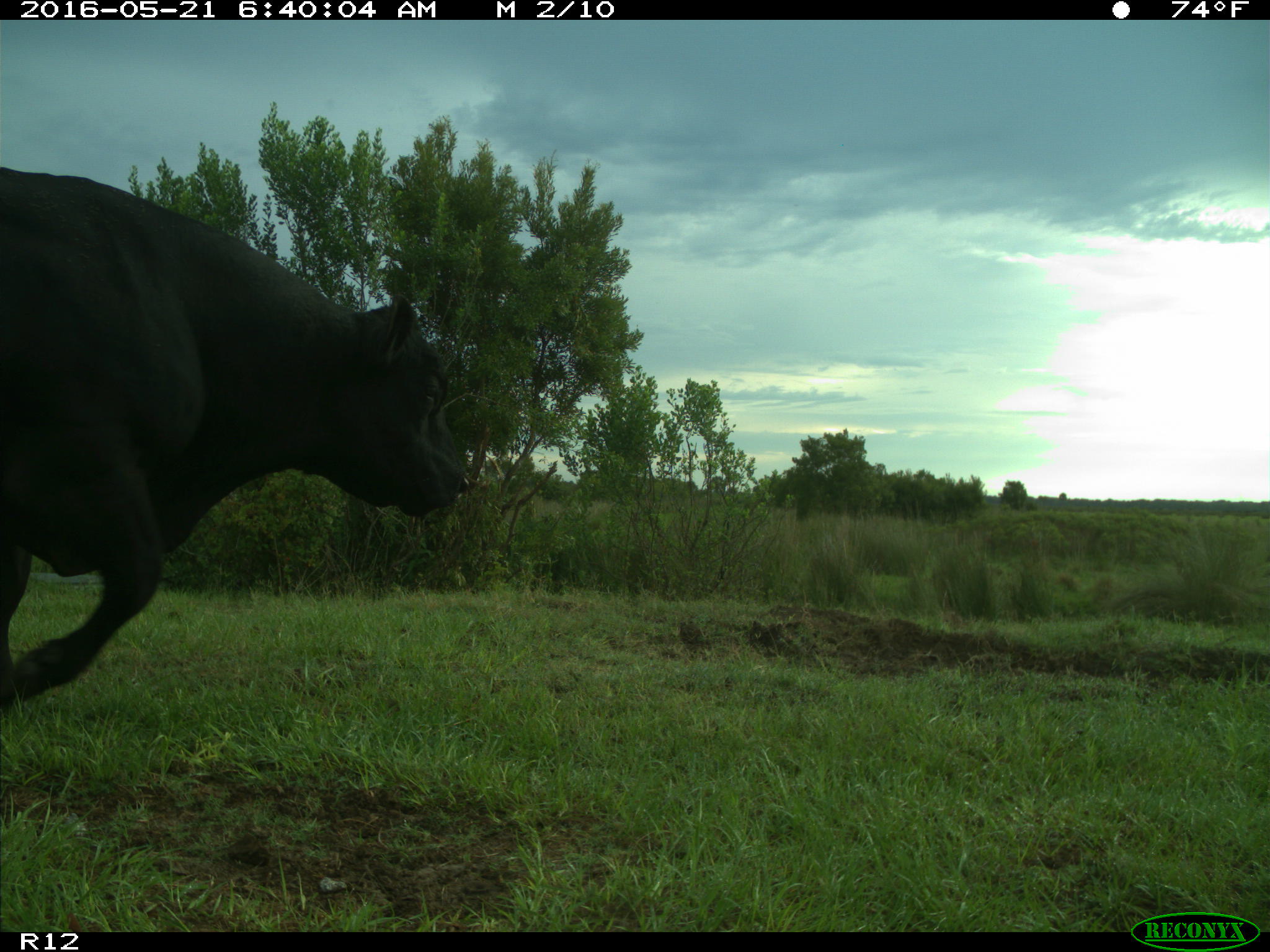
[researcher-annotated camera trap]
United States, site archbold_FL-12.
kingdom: Animalia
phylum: Chordata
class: Mammalia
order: Artiodactyla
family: Bovidae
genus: Bos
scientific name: Bos taurus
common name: domestic cow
Bos taurus (domestic cow).